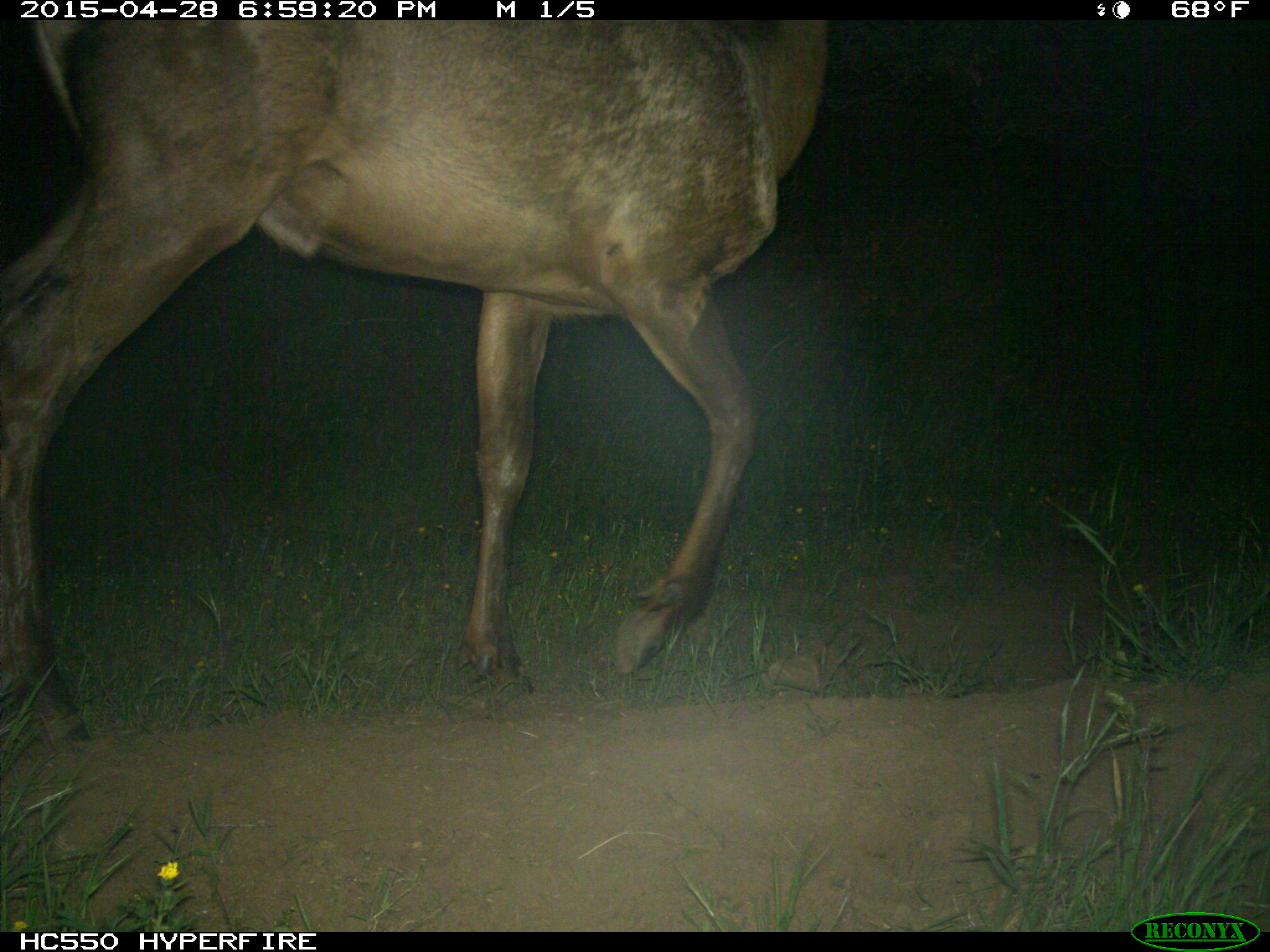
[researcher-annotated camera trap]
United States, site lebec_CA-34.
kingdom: Animalia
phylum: Chordata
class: Mammalia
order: Artiodactyla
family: Cervidae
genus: Cervus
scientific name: Cervus canadensis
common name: elk